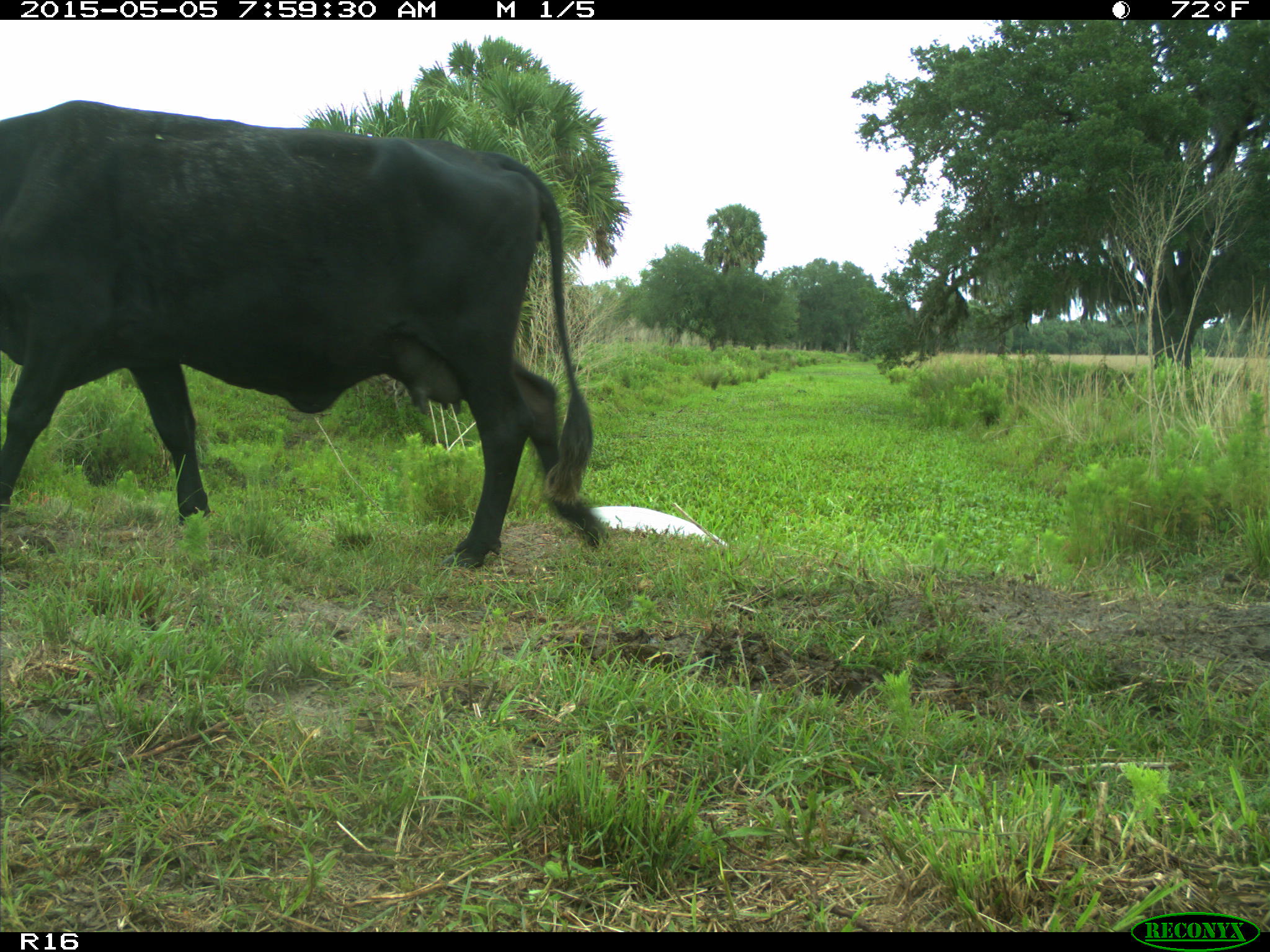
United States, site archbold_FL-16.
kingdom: Animalia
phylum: Chordata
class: Mammalia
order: Artiodactyla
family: Bovidae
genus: Bos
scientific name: Bos taurus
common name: domestic cow